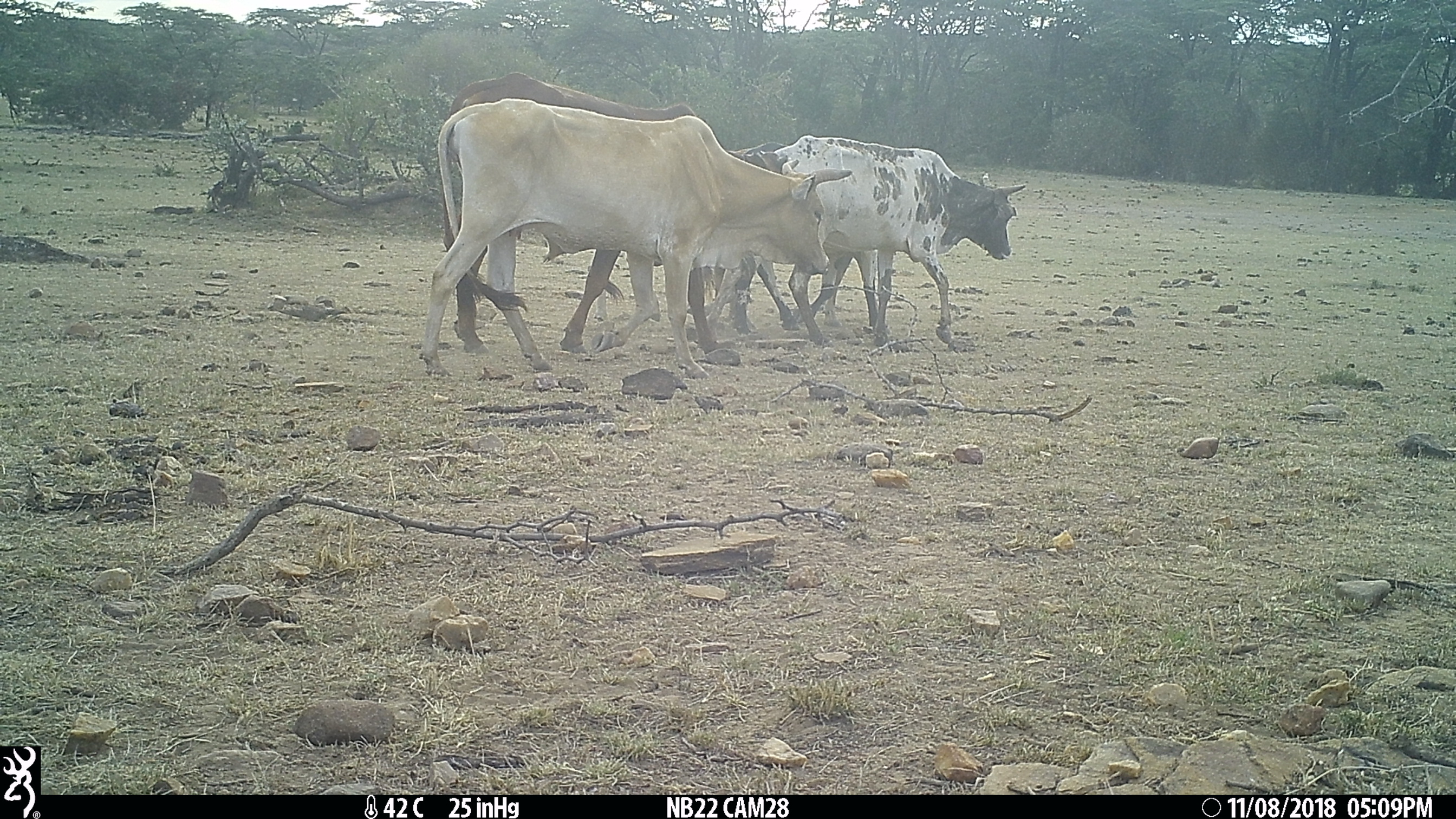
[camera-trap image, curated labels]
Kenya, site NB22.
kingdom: Animalia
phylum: Chordata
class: Mammalia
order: Artiodactyla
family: Bovidae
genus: Bos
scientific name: Bos taurus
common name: cattle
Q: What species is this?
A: Cattle (Bos taurus).